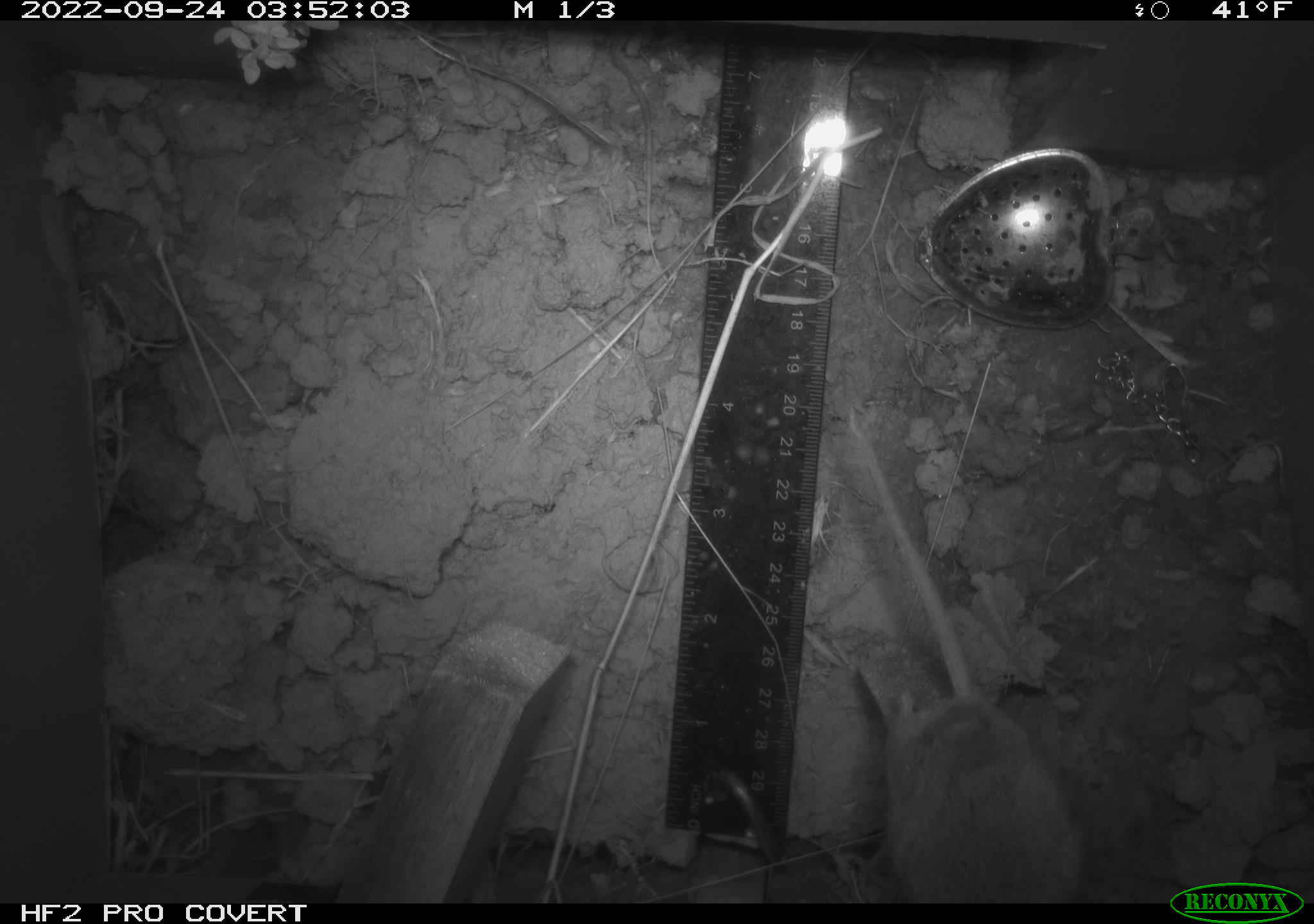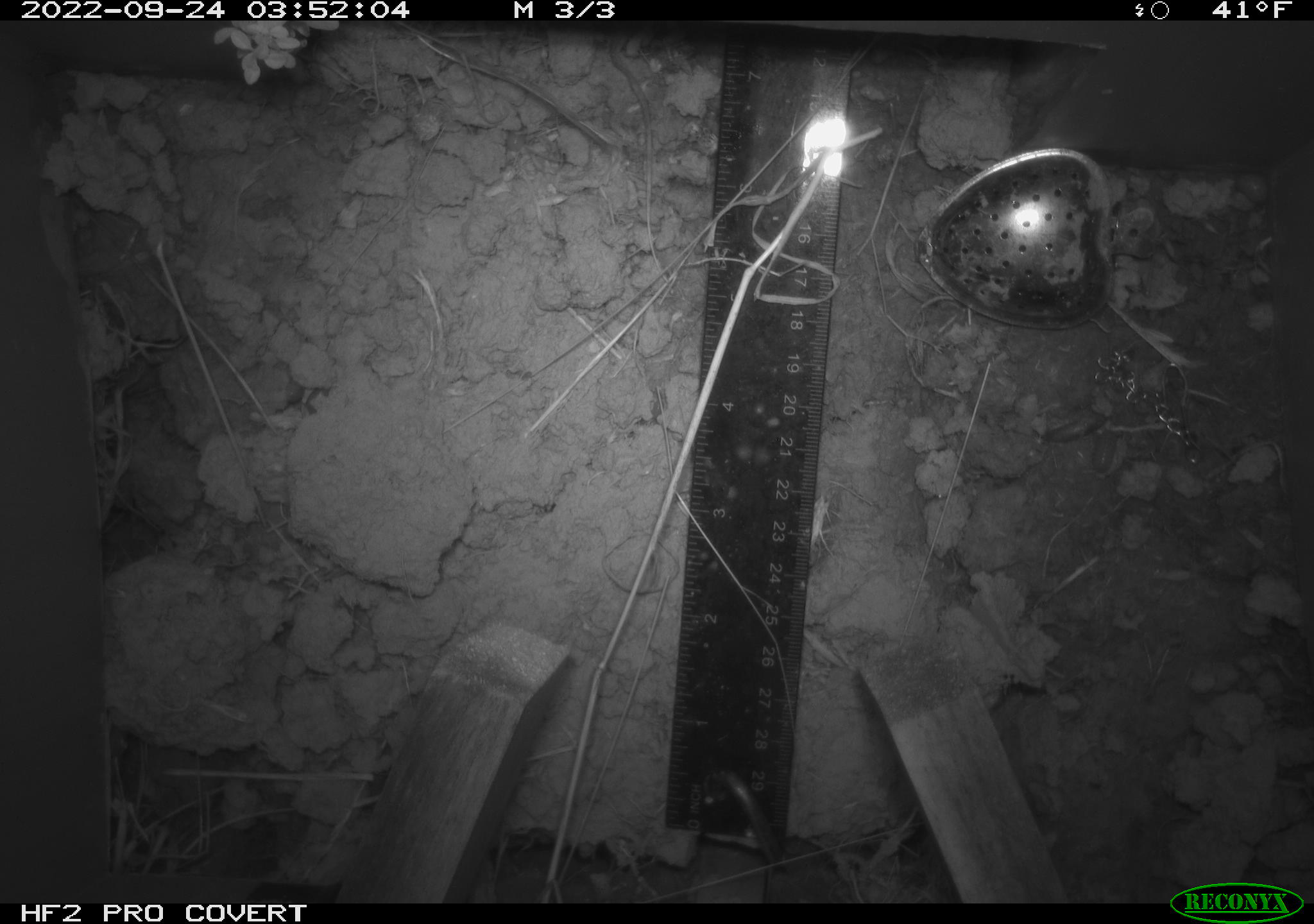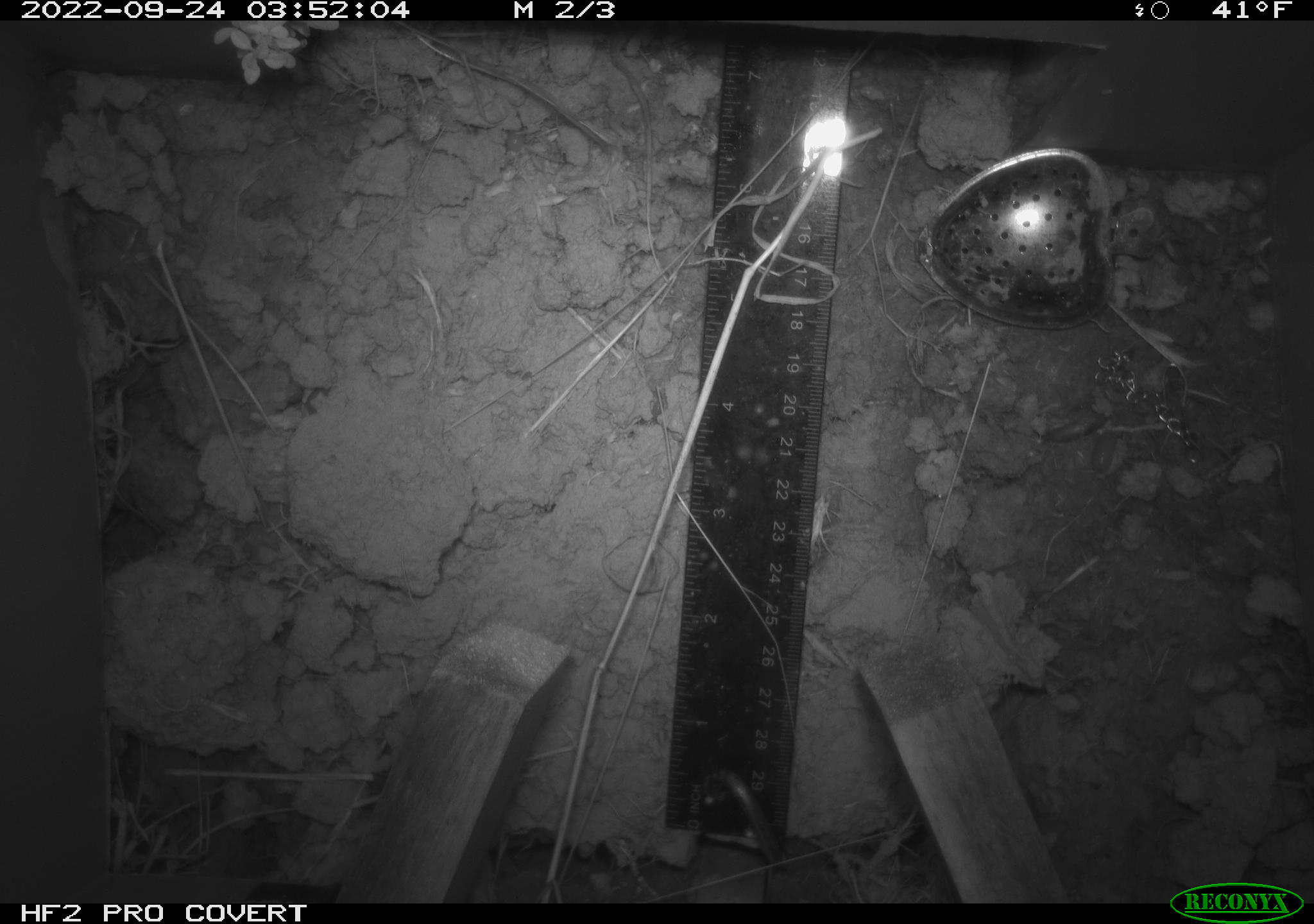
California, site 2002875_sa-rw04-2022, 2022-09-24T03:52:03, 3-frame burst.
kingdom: Animalia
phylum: Chordata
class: Mammalia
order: Rodentia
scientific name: Rodentia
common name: mouse species